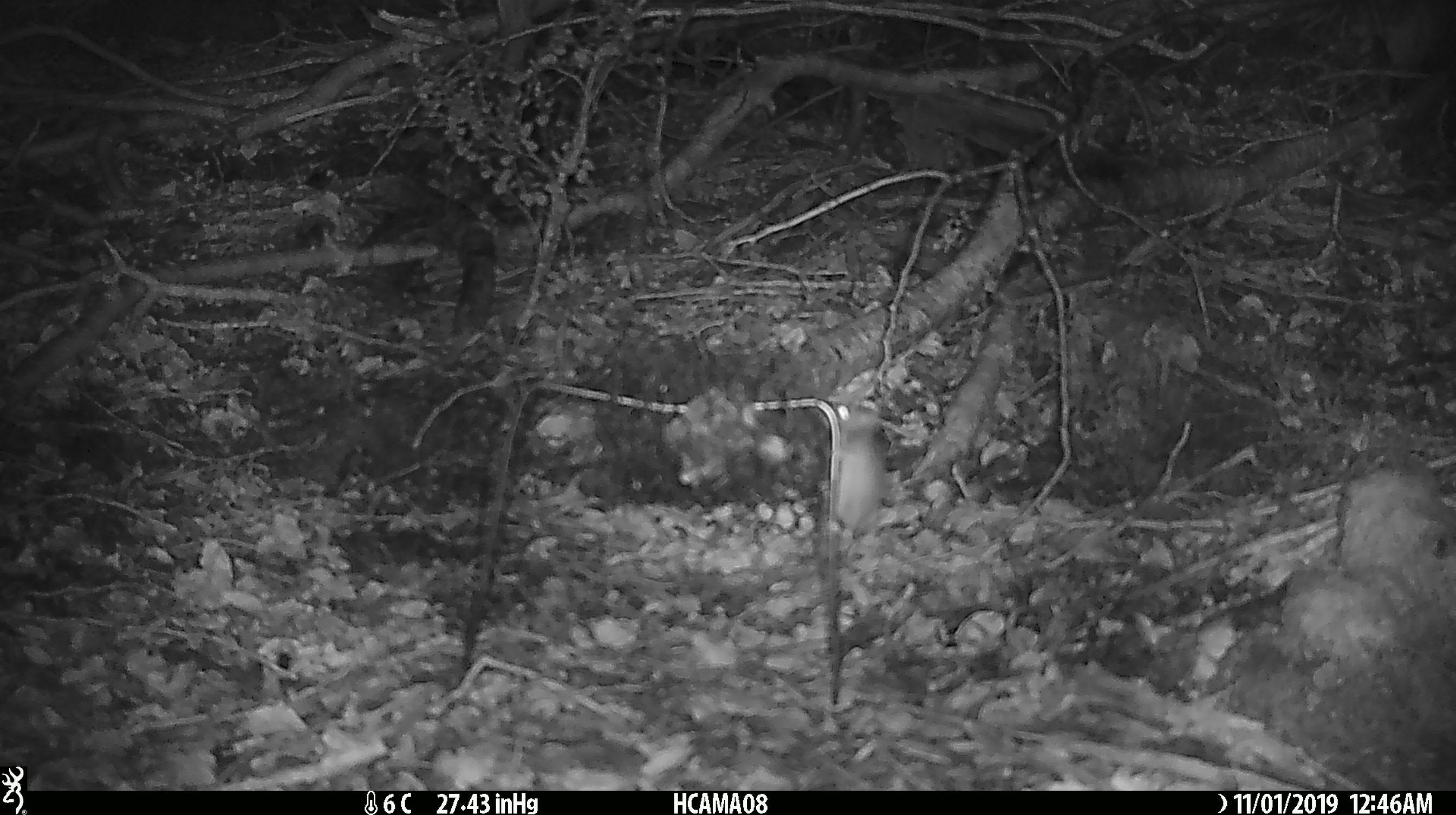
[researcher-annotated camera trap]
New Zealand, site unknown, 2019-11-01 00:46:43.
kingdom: Animalia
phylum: Chordata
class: Mammalia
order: Rodentia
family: Muridae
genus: Mus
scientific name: Mus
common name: mouse